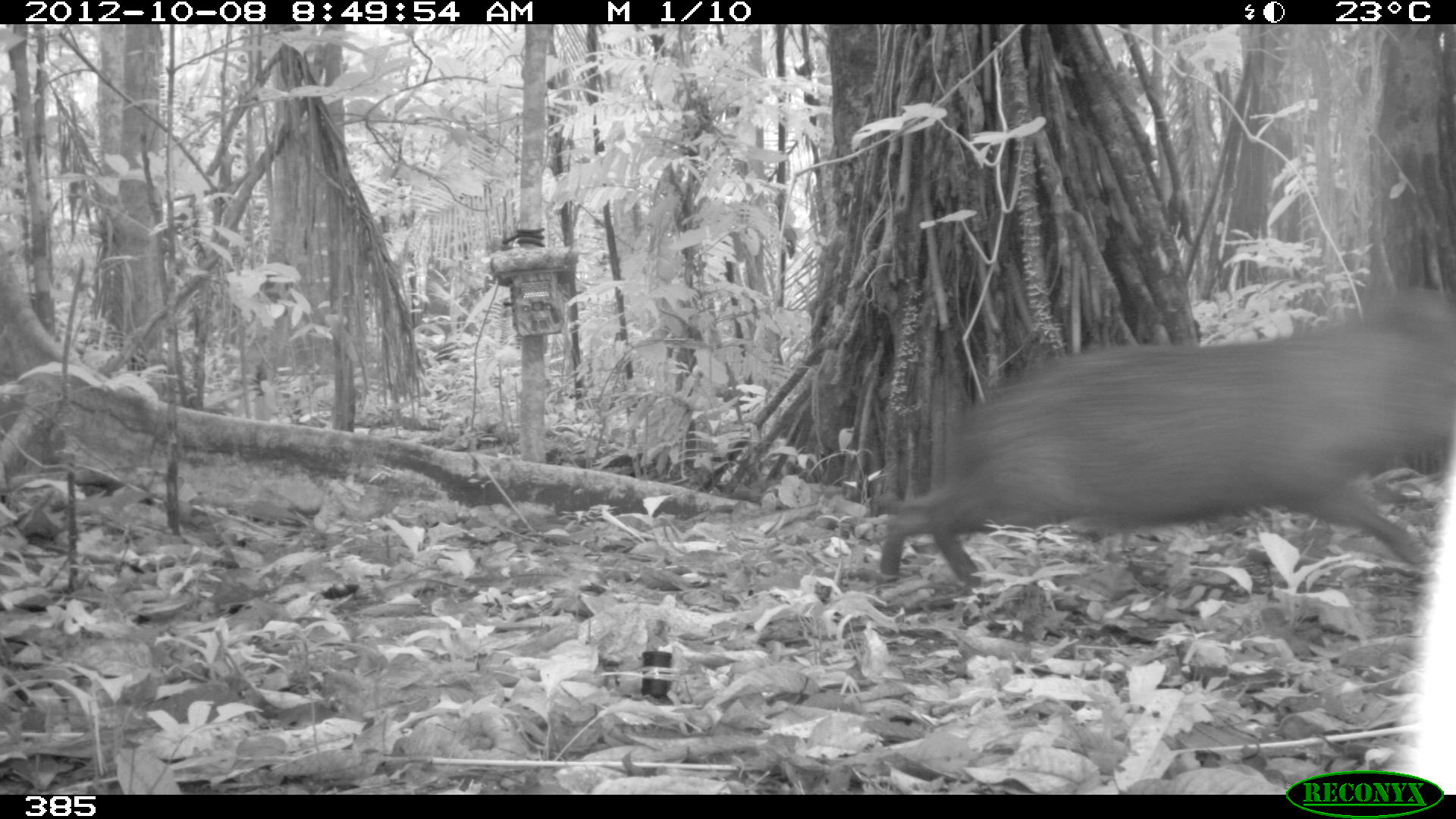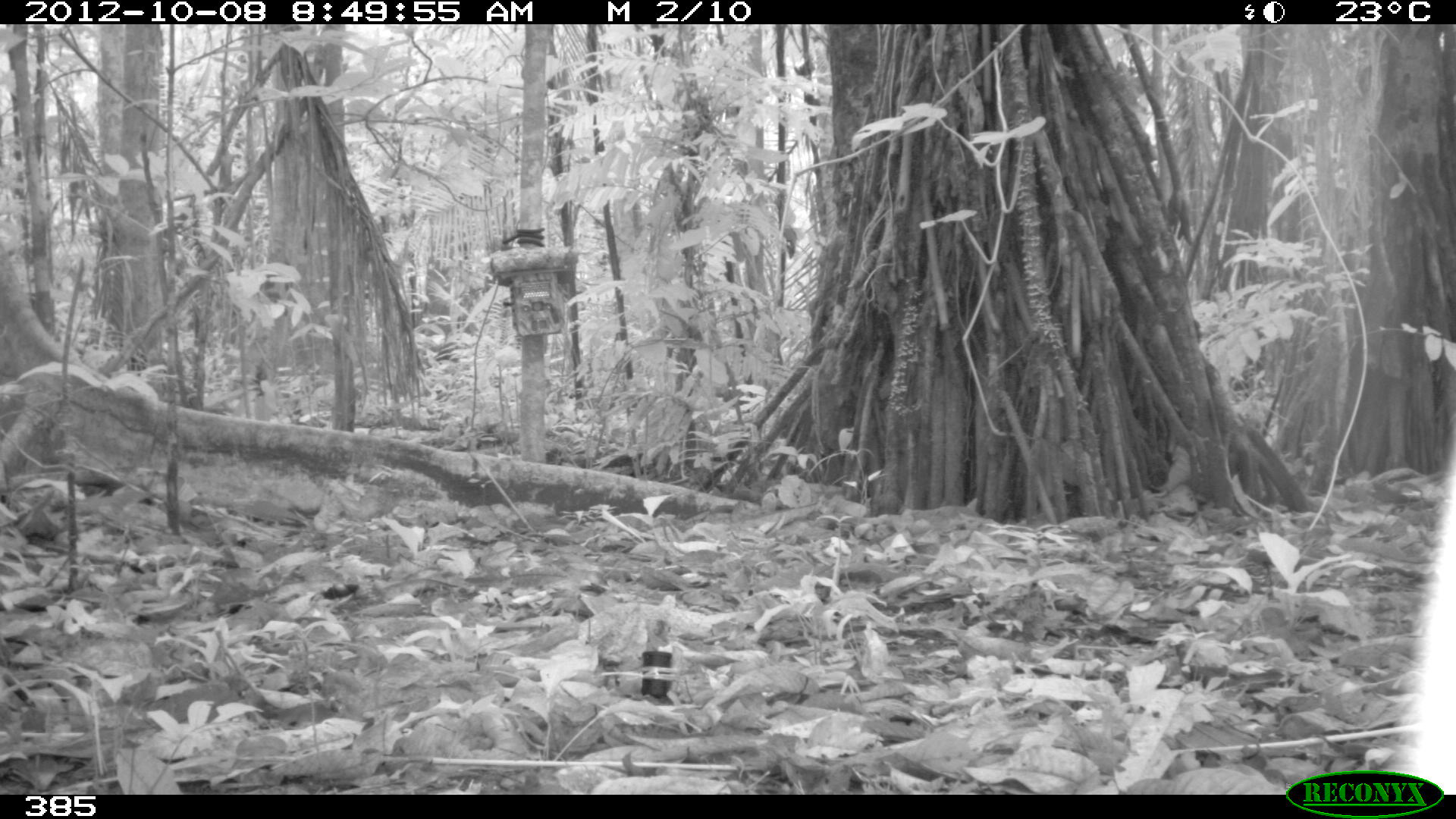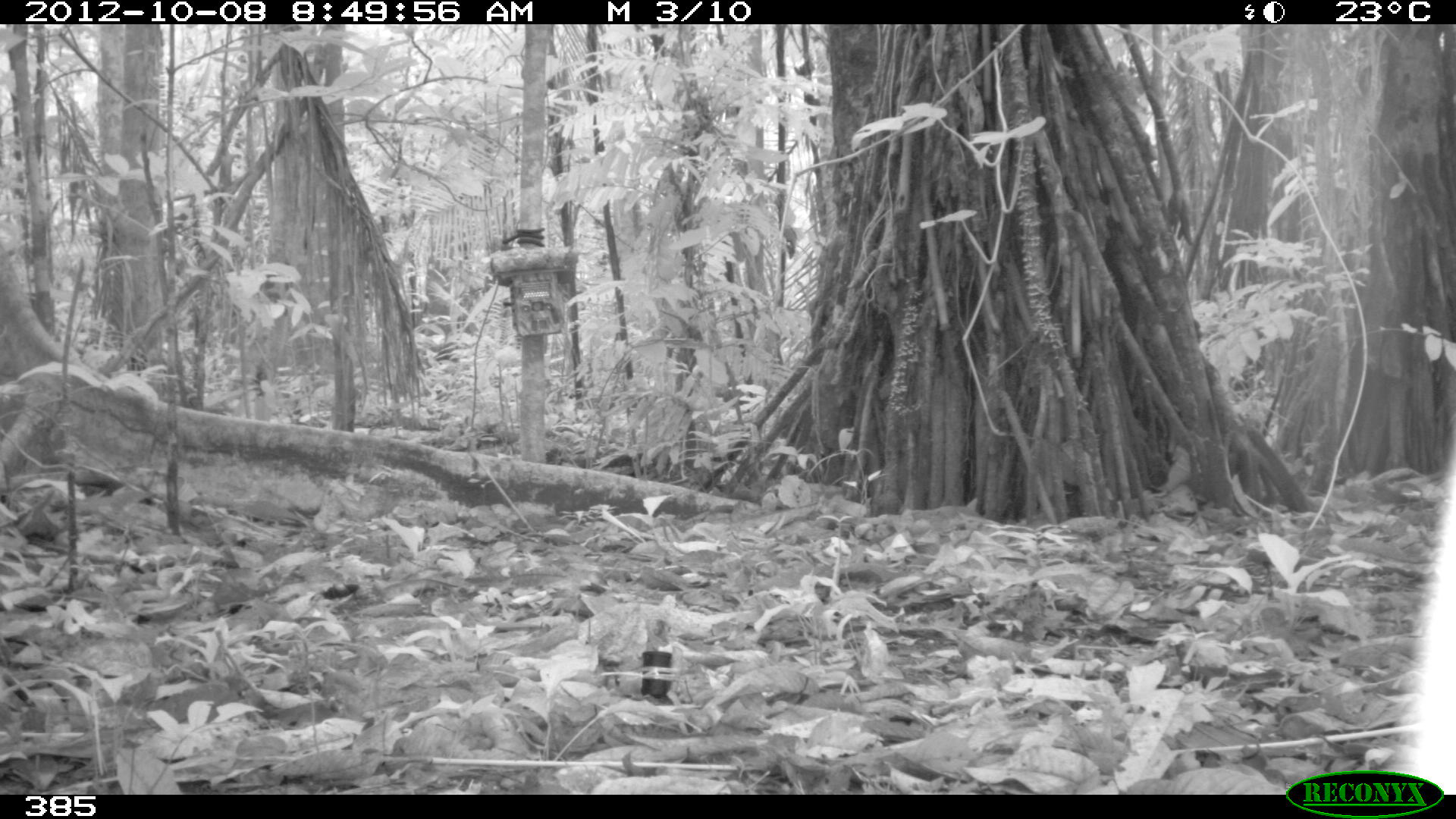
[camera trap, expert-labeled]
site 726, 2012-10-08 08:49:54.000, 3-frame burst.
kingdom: Animalia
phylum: Chordata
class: Mammalia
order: Artiodactyla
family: Tayassuidae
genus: Pecari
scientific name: Pecari tajacu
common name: collared peccary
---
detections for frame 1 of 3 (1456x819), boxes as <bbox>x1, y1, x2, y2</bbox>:
pecari tajacu: <bbox>874, 284, 1452, 589</bbox>